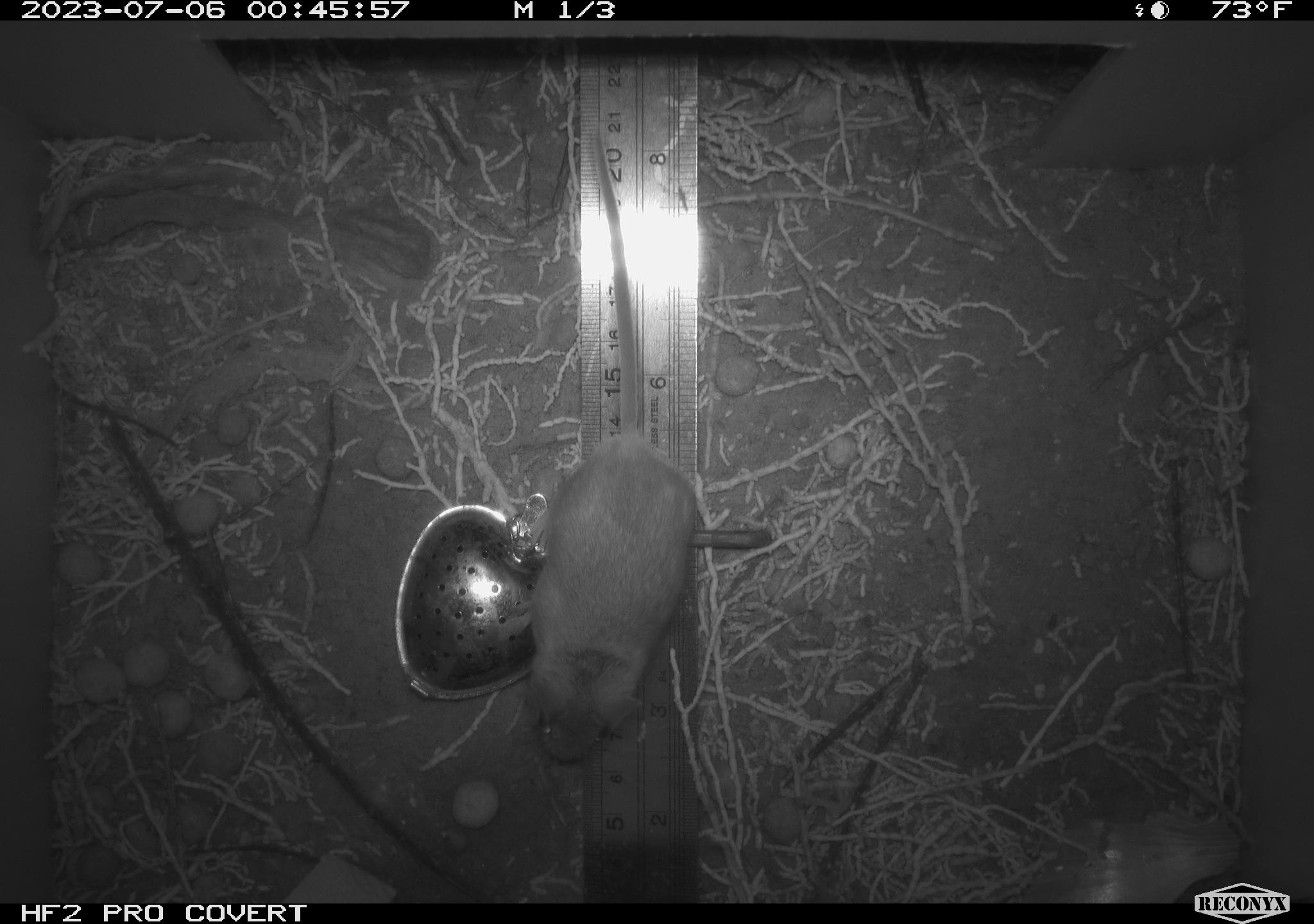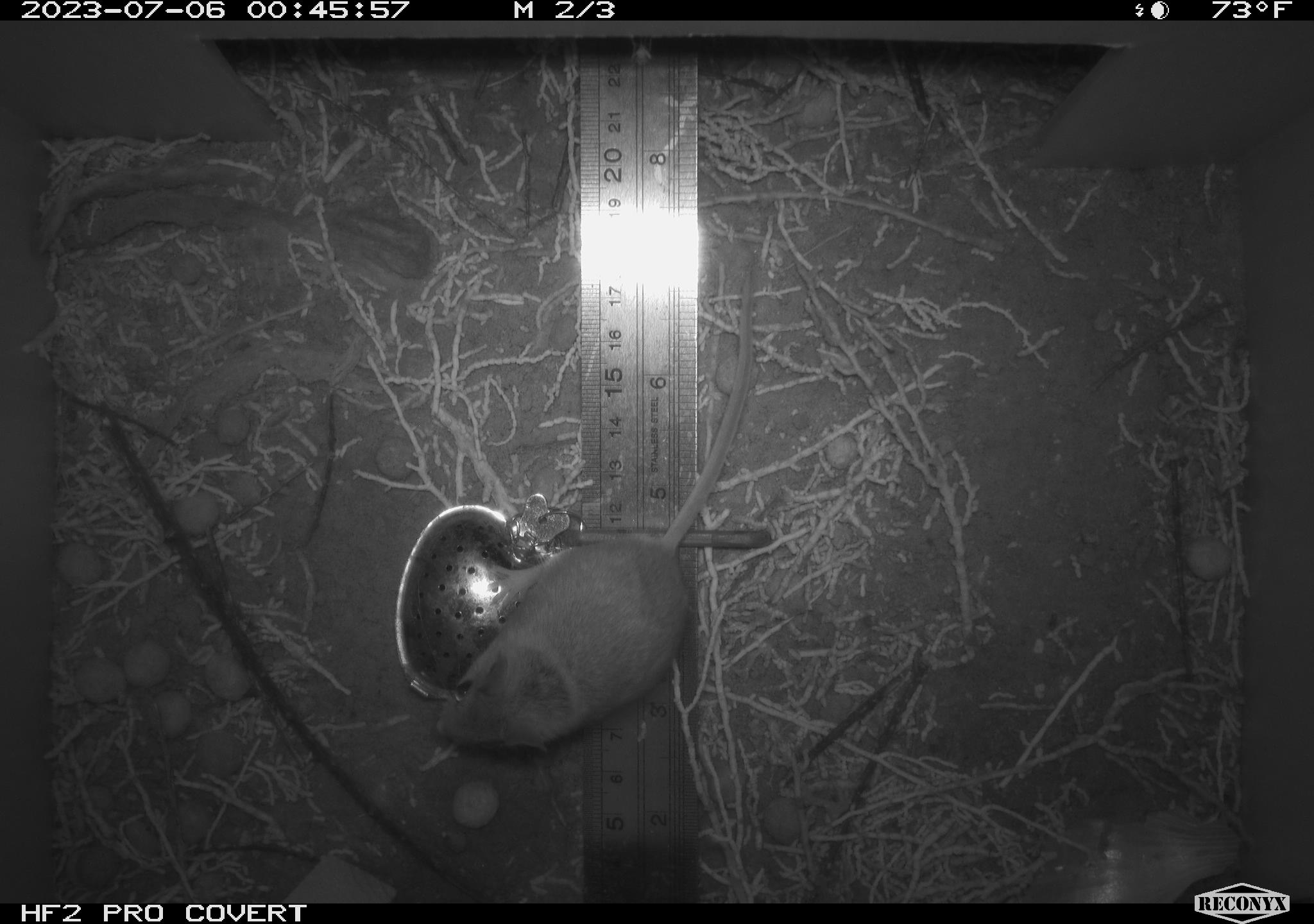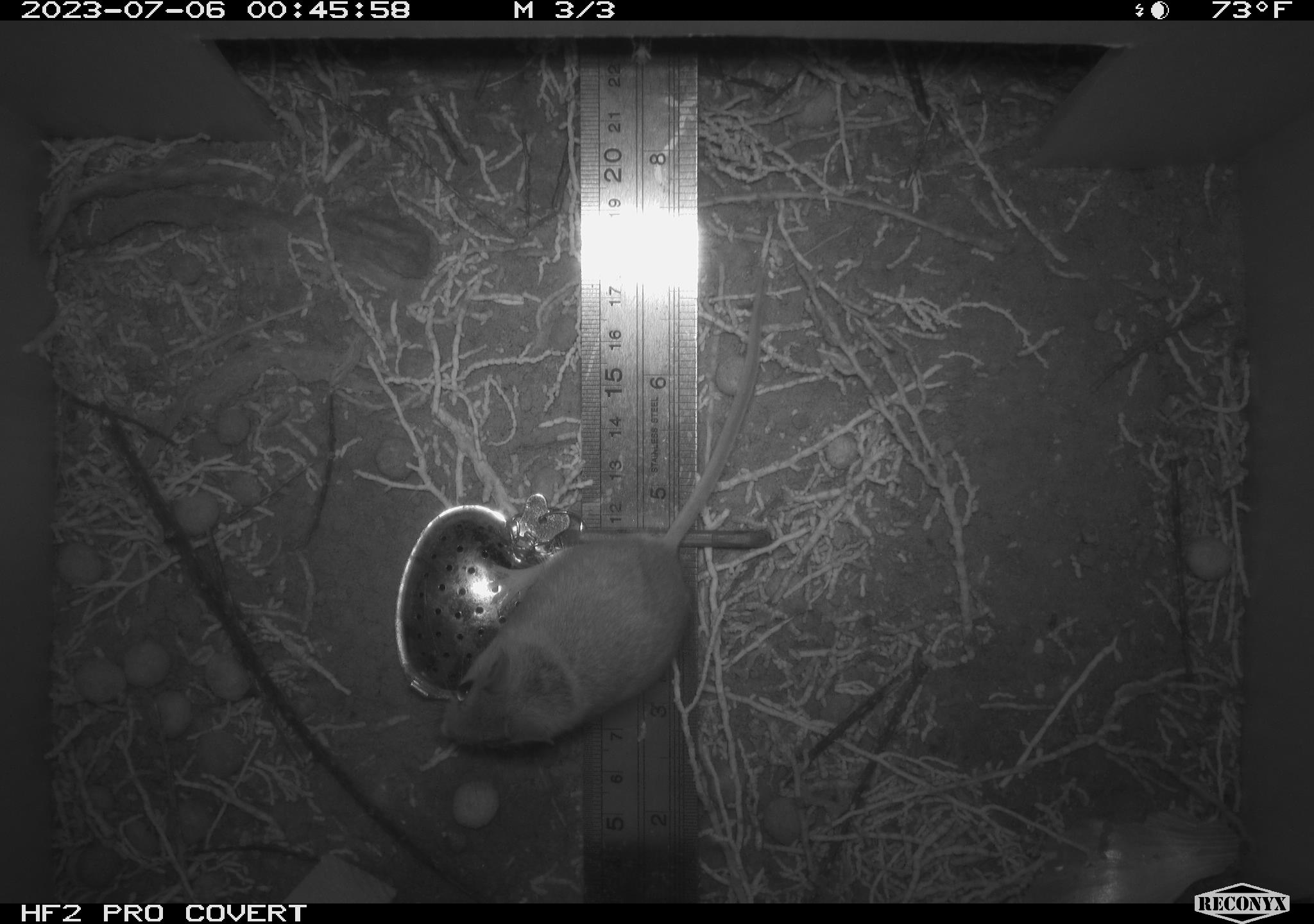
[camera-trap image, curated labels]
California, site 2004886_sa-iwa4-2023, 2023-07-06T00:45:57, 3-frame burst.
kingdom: Animalia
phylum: Chordata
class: Mammalia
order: Rodentia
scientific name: Rodentia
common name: mouse species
Mouse species (Rodentia).